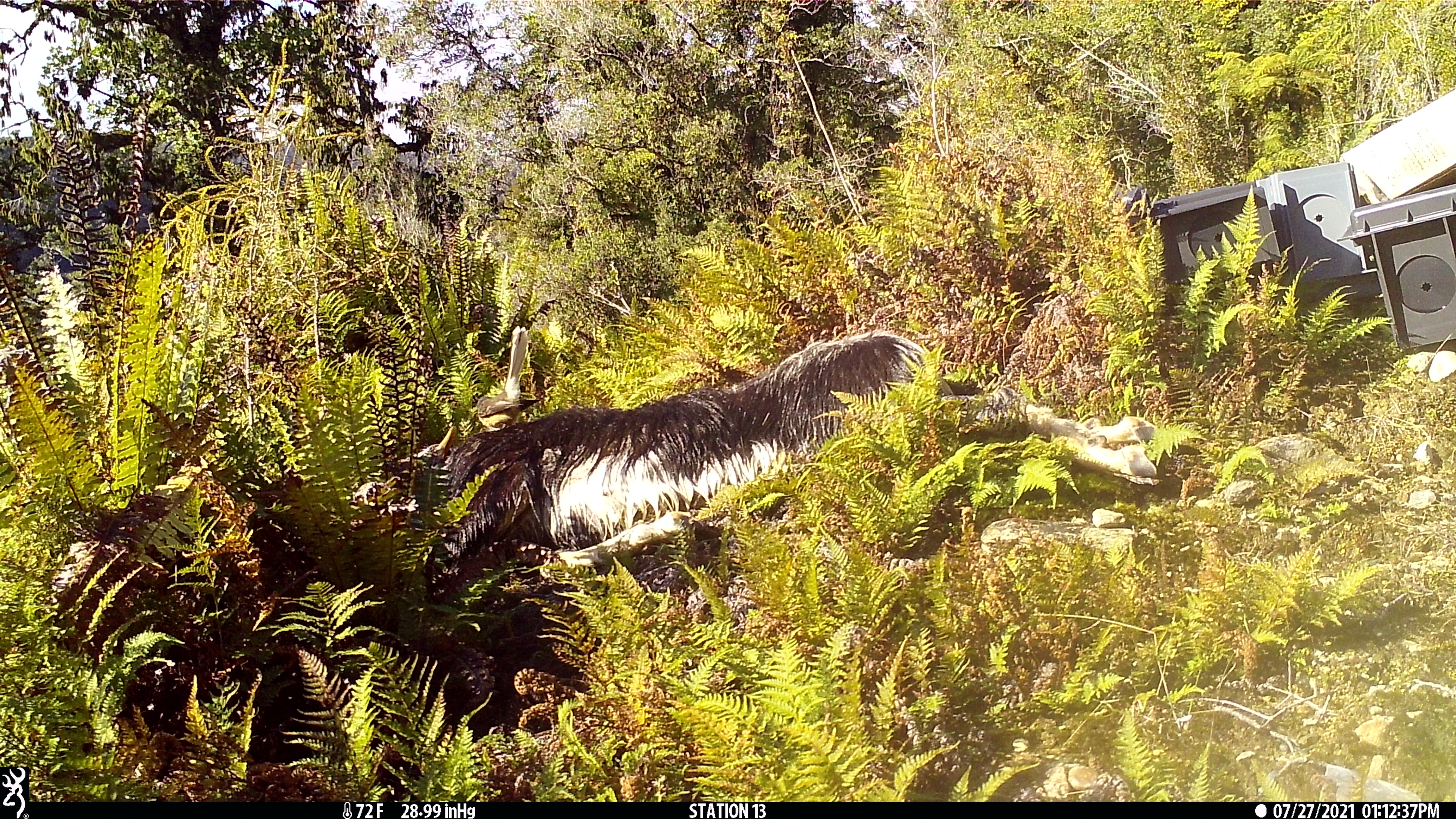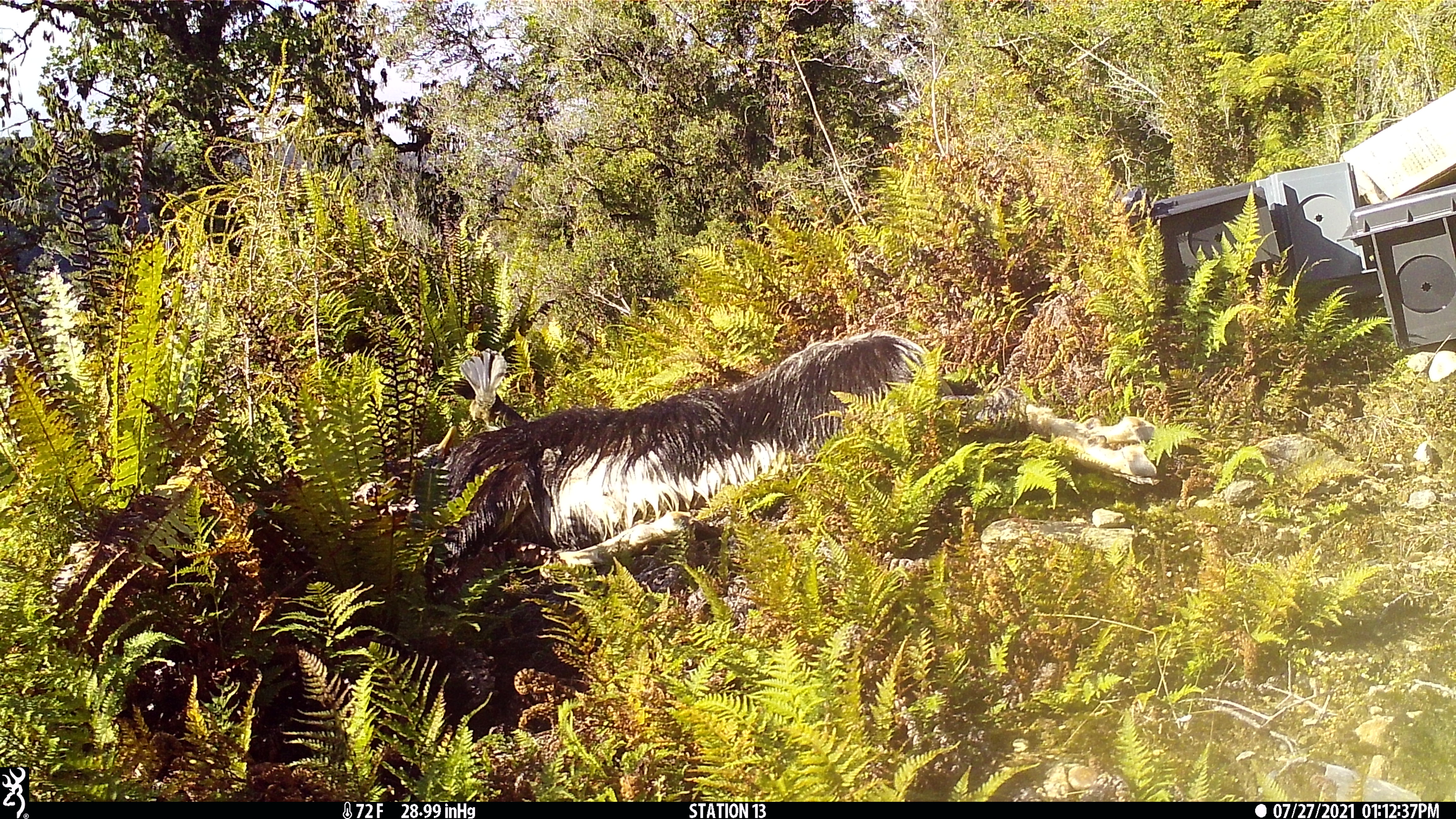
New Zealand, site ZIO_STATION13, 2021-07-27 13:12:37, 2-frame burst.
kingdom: Animalia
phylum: Chordata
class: Aves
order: Passeriformes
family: Rhipiduridae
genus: Rhipidura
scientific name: Rhipidura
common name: fantails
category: fantail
Fantail (fantails) (Rhipidura).